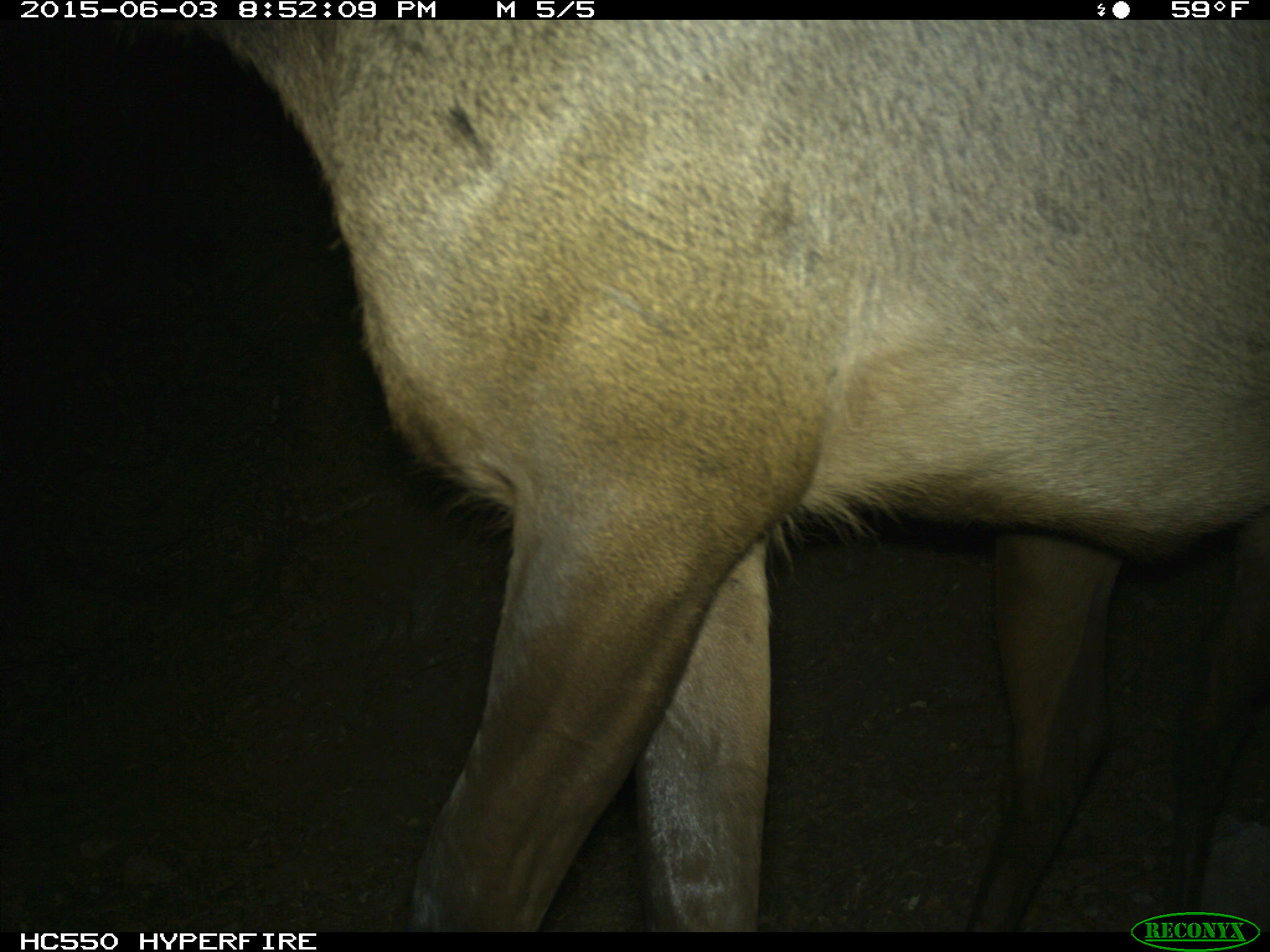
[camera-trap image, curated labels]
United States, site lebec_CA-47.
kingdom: Animalia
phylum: Chordata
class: Mammalia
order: Artiodactyla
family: Cervidae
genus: Cervus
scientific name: Cervus canadensis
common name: elk